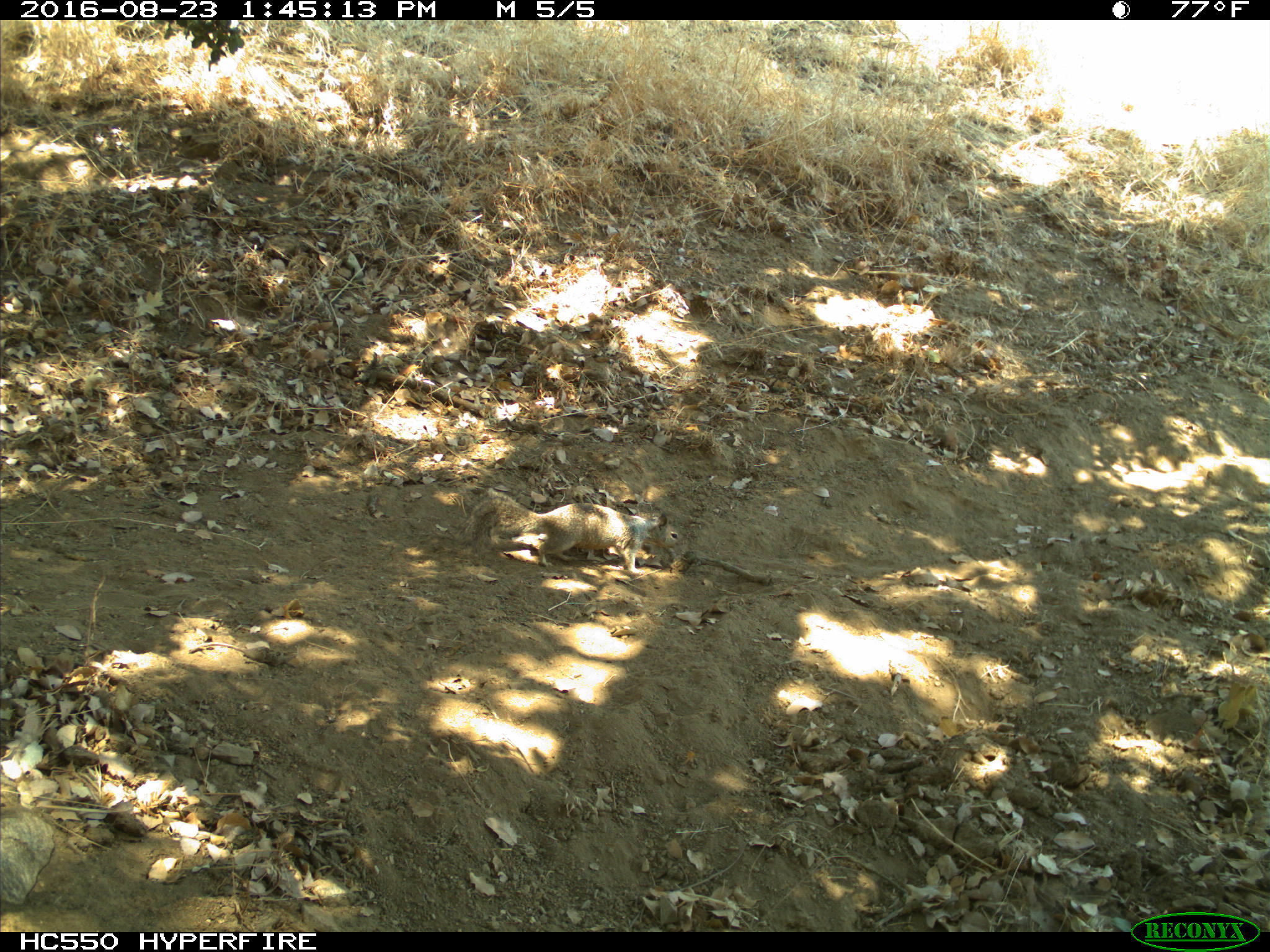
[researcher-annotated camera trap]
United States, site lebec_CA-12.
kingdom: Animalia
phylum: Chordata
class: Mammalia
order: Rodentia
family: Sciuridae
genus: Otospermophilus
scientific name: Otospermophilus beecheyi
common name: california ground squirrel